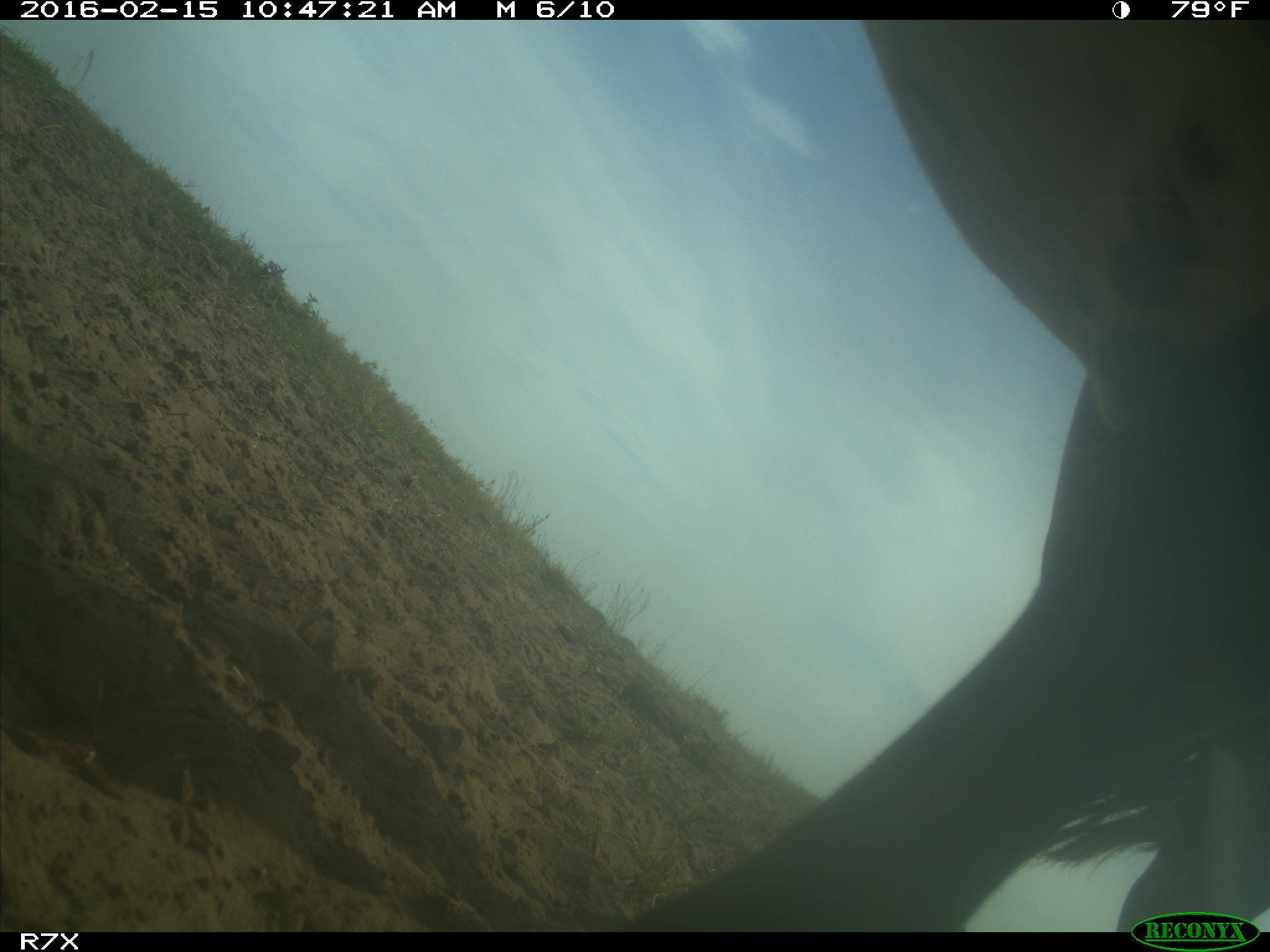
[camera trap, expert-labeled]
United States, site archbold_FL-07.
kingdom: Animalia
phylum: Chordata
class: Mammalia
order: Artiodactyla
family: Bovidae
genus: Bos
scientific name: Bos taurus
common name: domestic cow